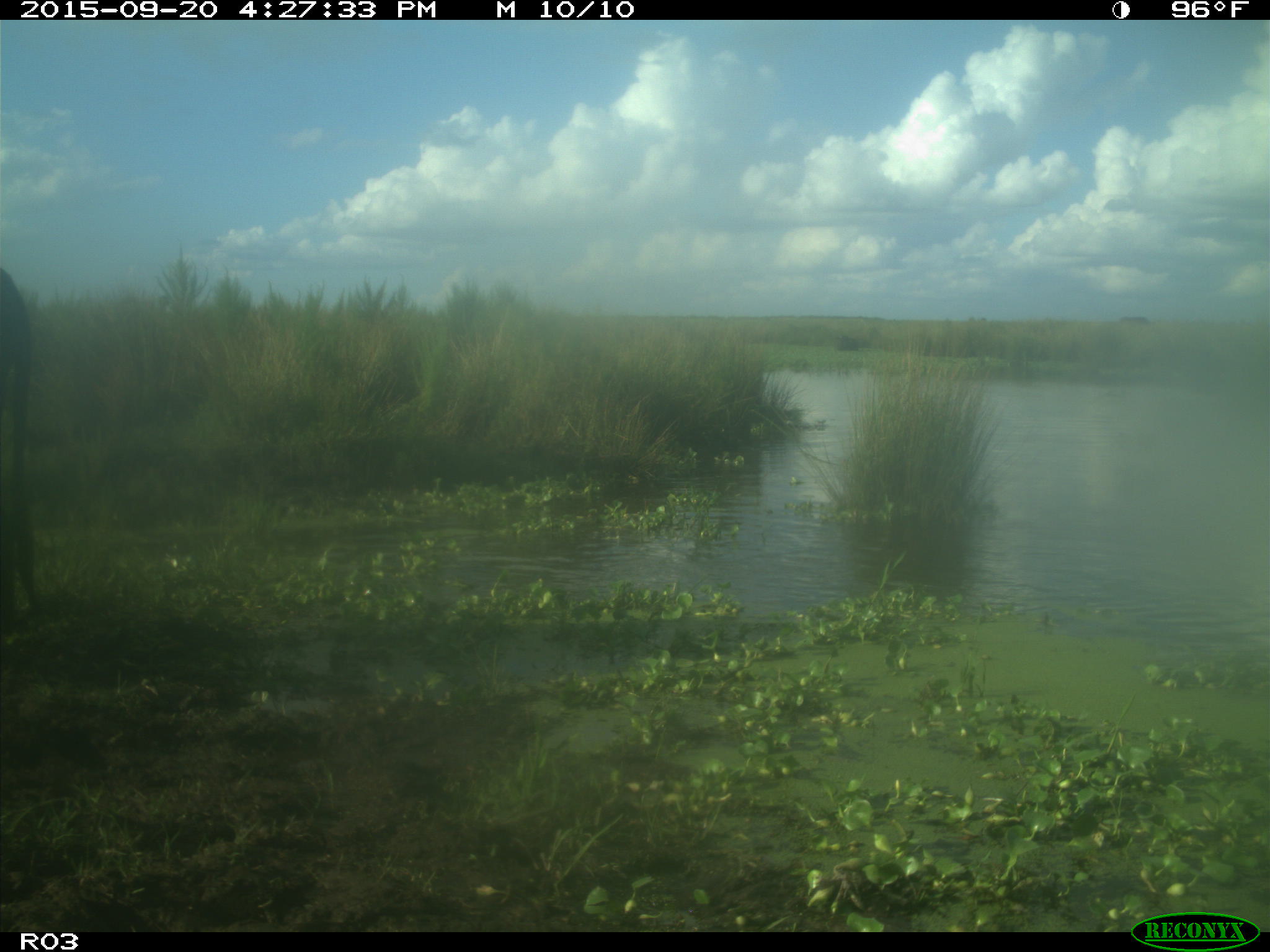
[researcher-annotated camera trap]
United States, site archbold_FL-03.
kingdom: Animalia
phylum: Chordata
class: Mammalia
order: Artiodactyla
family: Bovidae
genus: Bos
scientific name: Bos taurus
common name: domestic cow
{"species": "Bos taurus (domestic cow)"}